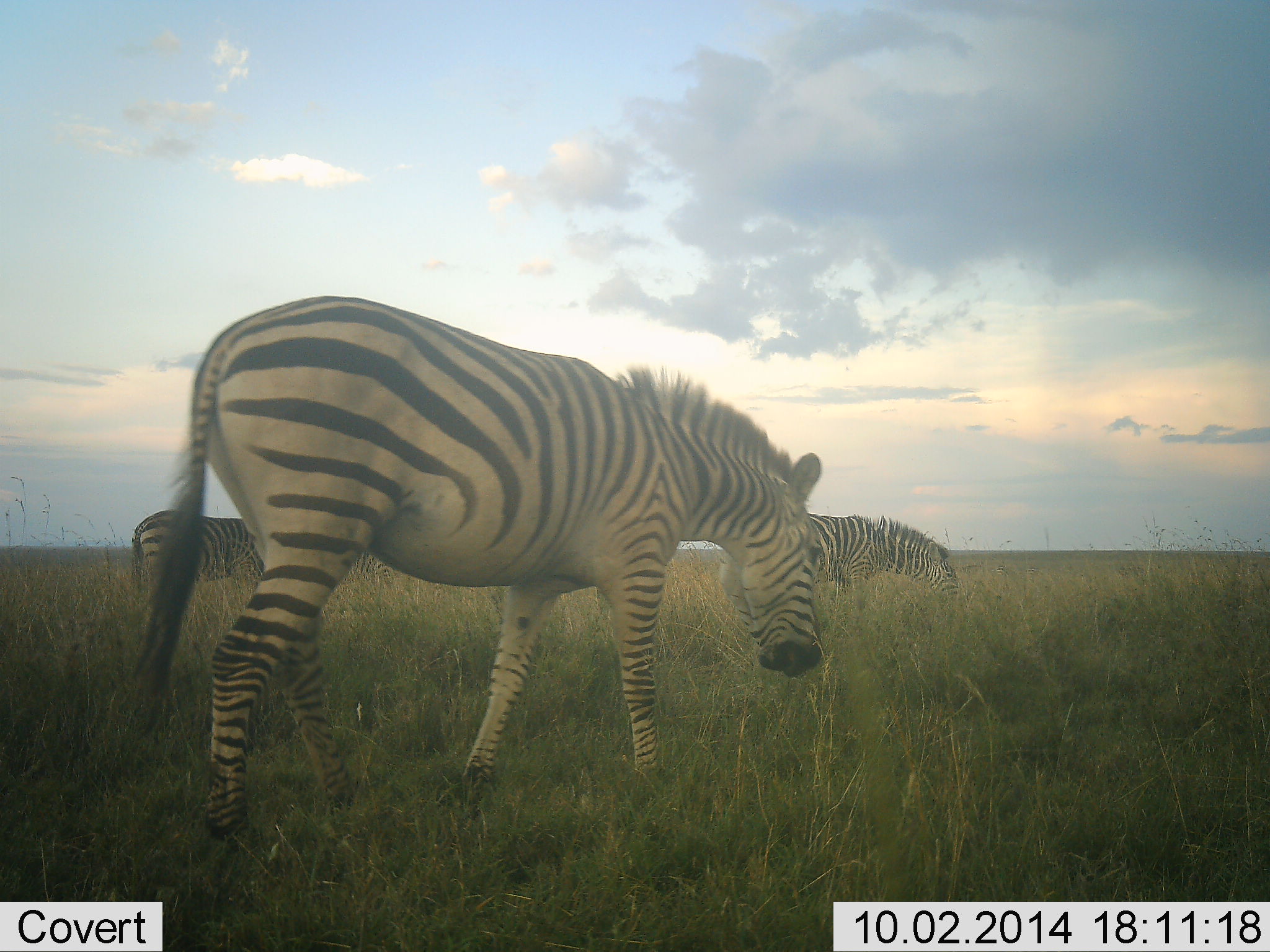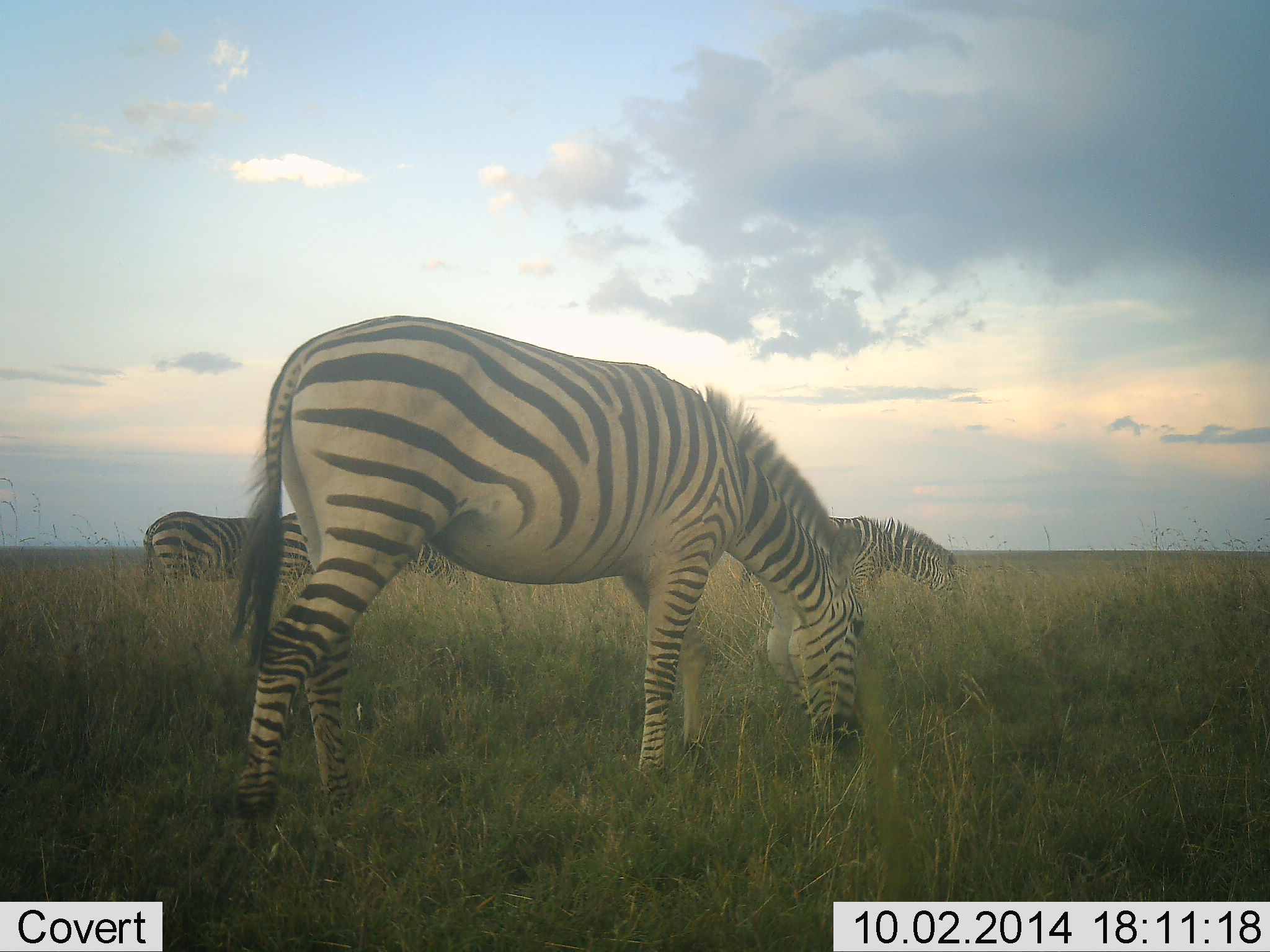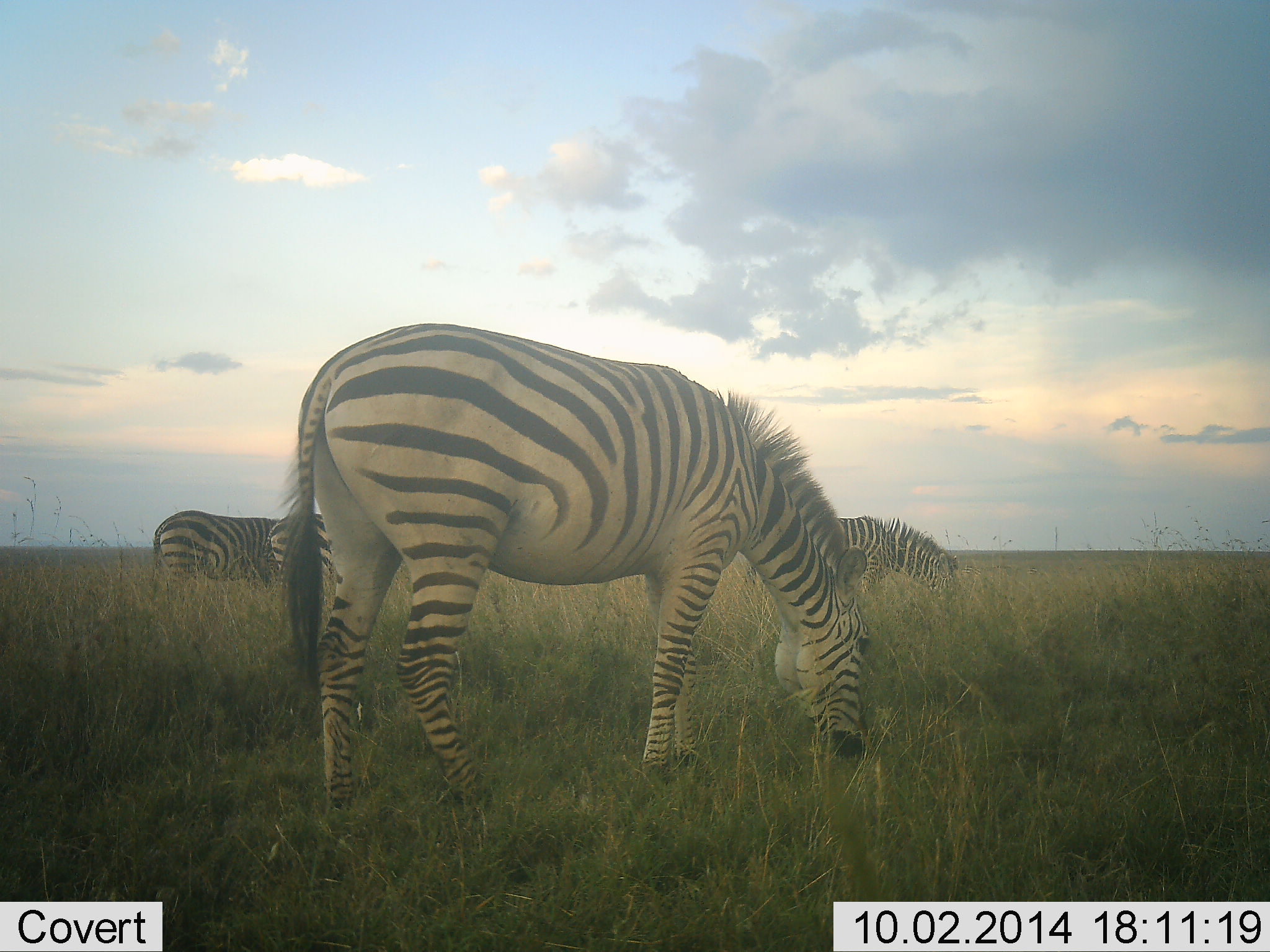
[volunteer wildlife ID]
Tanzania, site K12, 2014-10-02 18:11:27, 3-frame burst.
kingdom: Animalia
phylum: Chordata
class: Mammalia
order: Perissodactyla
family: Equidae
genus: Equus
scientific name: Equus quagga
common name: plains zebra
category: zebra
Zebra (plains zebra) (Equus quagga), count 3. Behavior (volunteer vote fractions): standing 30%, resting 0%, moving 10%, interacting 0%. Young present (vote fraction): 0%. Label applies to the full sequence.